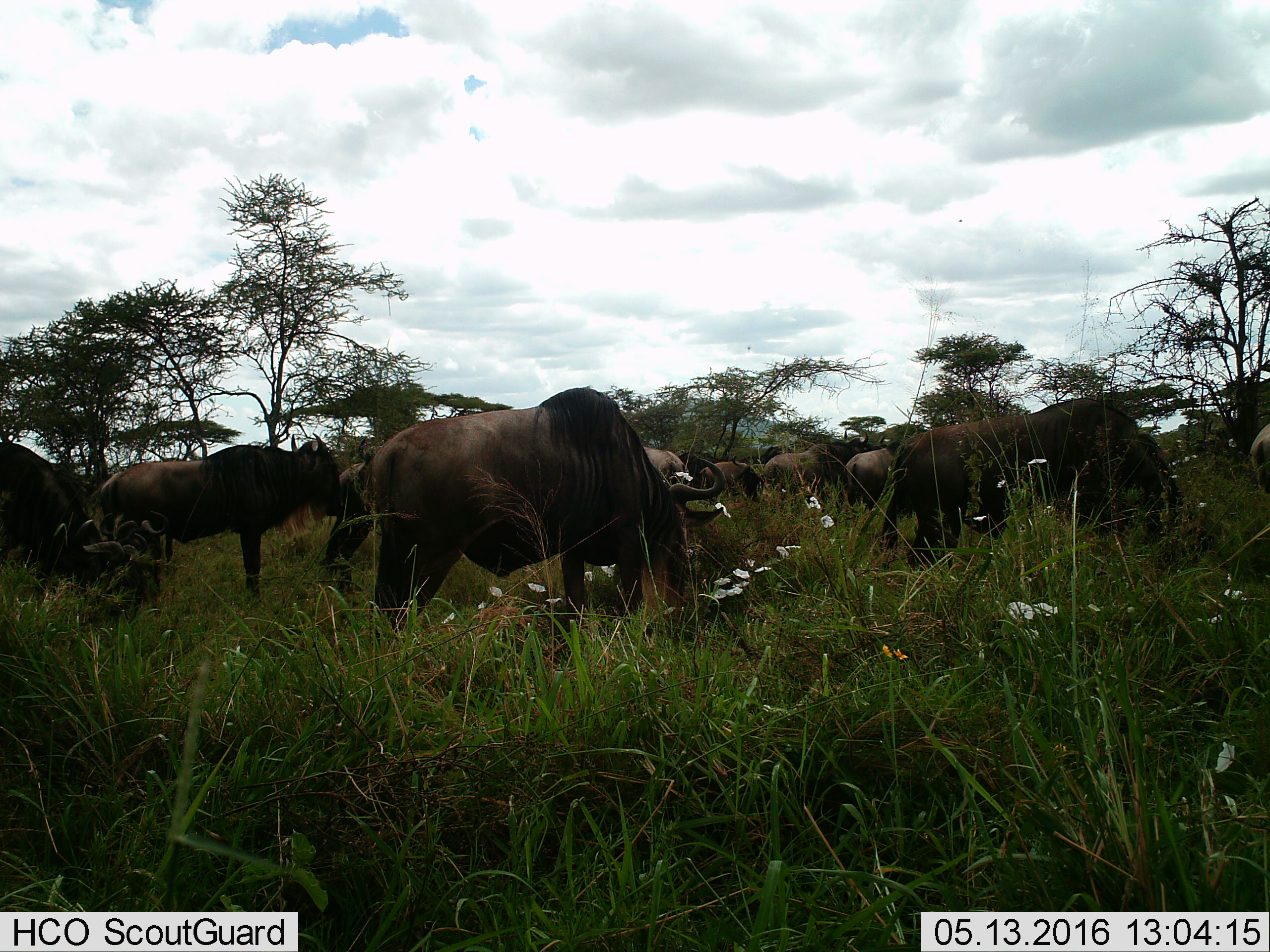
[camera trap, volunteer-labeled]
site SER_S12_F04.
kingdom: Animalia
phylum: Chordata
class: Mammalia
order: Artiodactyla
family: Bovidae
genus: Connochaetes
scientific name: Connochaetes taurinus taurinus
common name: blue wildebeest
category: wildebeestblue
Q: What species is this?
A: Wildebeestblue (blue wildebeest) (Connochaetes taurinus taurinus).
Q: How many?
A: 11-50.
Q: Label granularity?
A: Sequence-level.